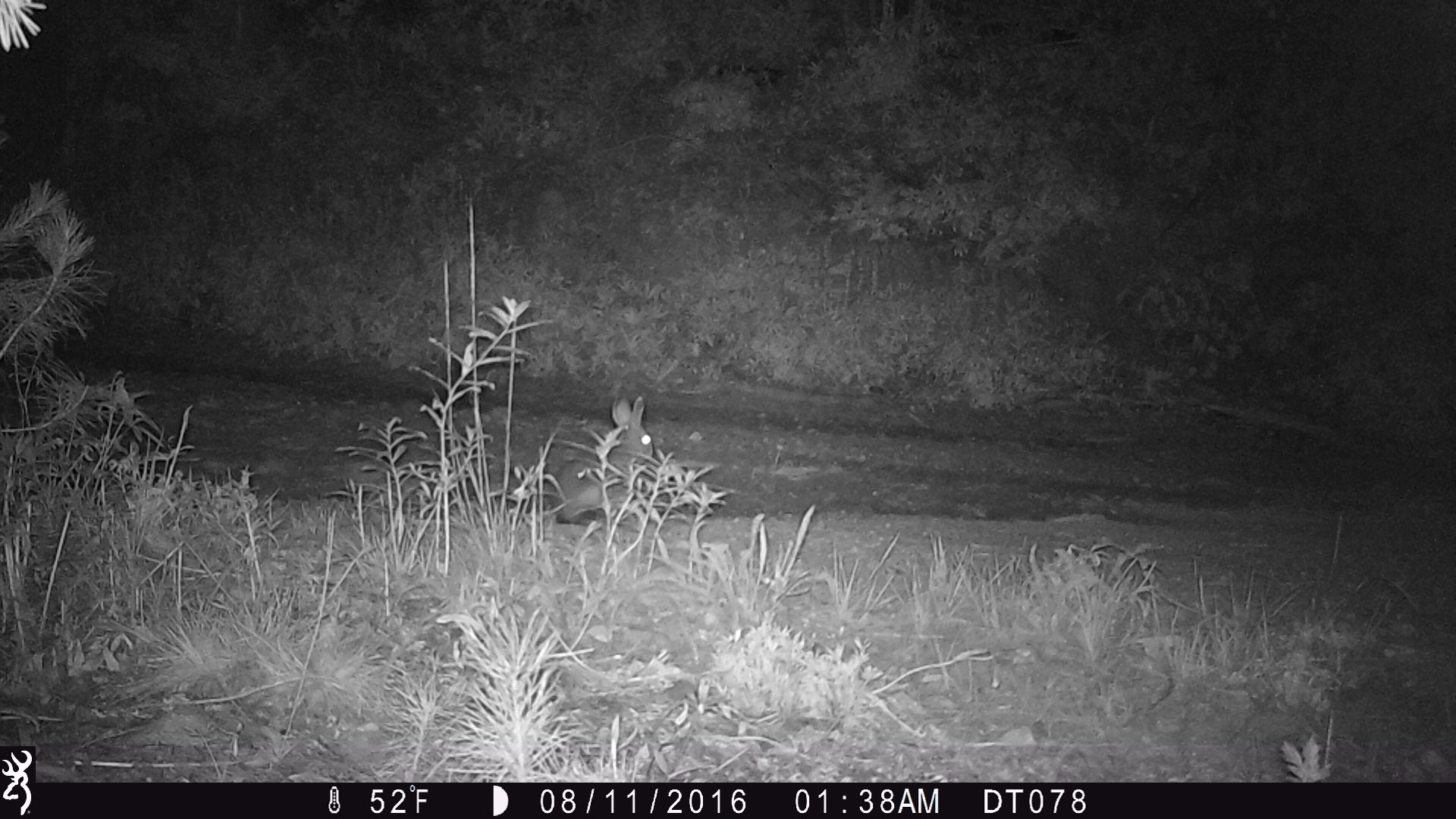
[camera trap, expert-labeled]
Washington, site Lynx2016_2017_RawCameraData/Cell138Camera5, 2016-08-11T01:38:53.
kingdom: Animalia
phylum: Chordata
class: Mammalia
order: Lagomorpha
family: Leporidae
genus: Lepus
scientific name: Lepus americanus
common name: snowshoe hare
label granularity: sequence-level